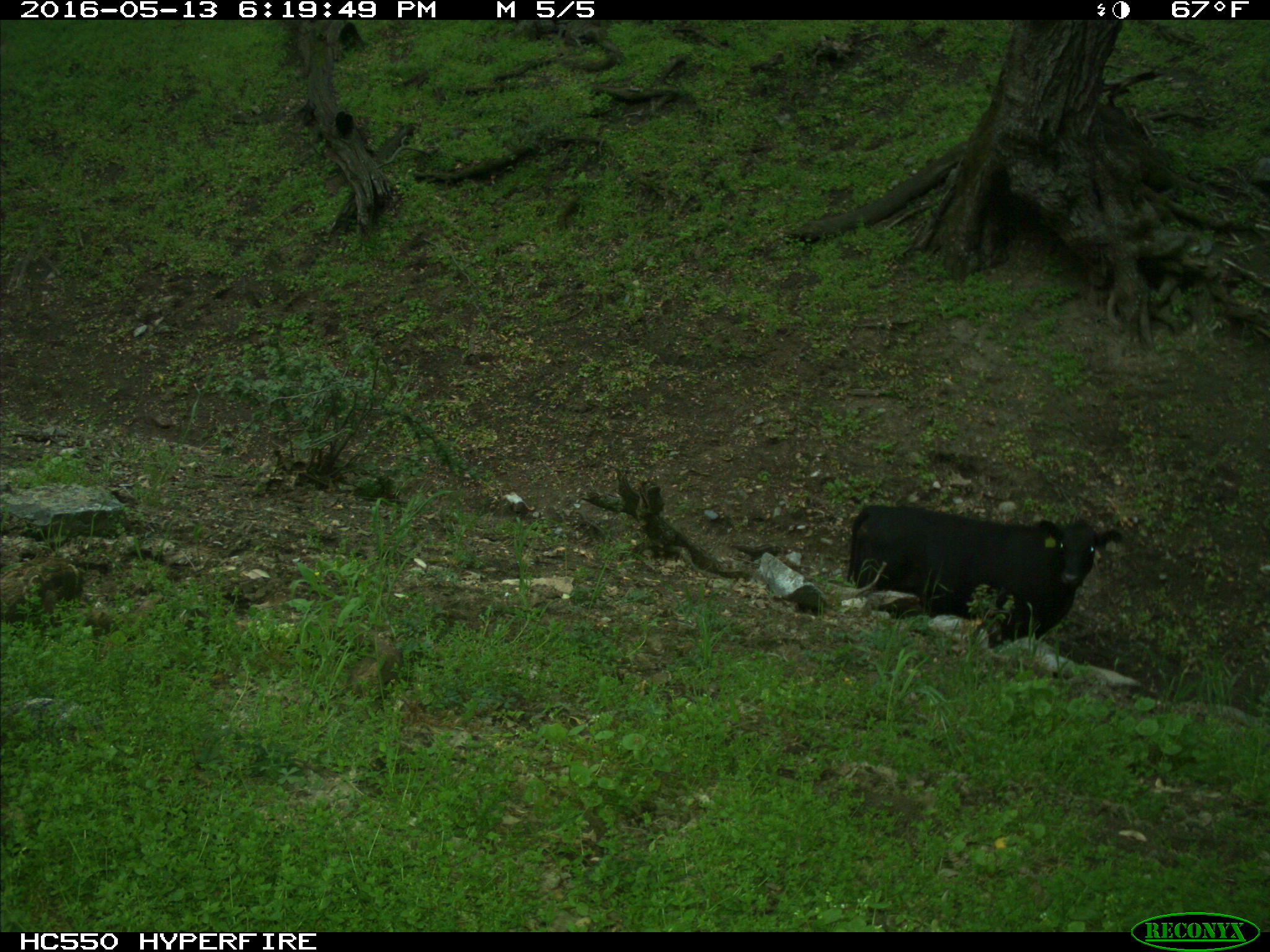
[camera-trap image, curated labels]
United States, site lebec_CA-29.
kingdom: Animalia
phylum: Chordata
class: Mammalia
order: Artiodactyla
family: Bovidae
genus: Bos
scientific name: Bos taurus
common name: domestic cow